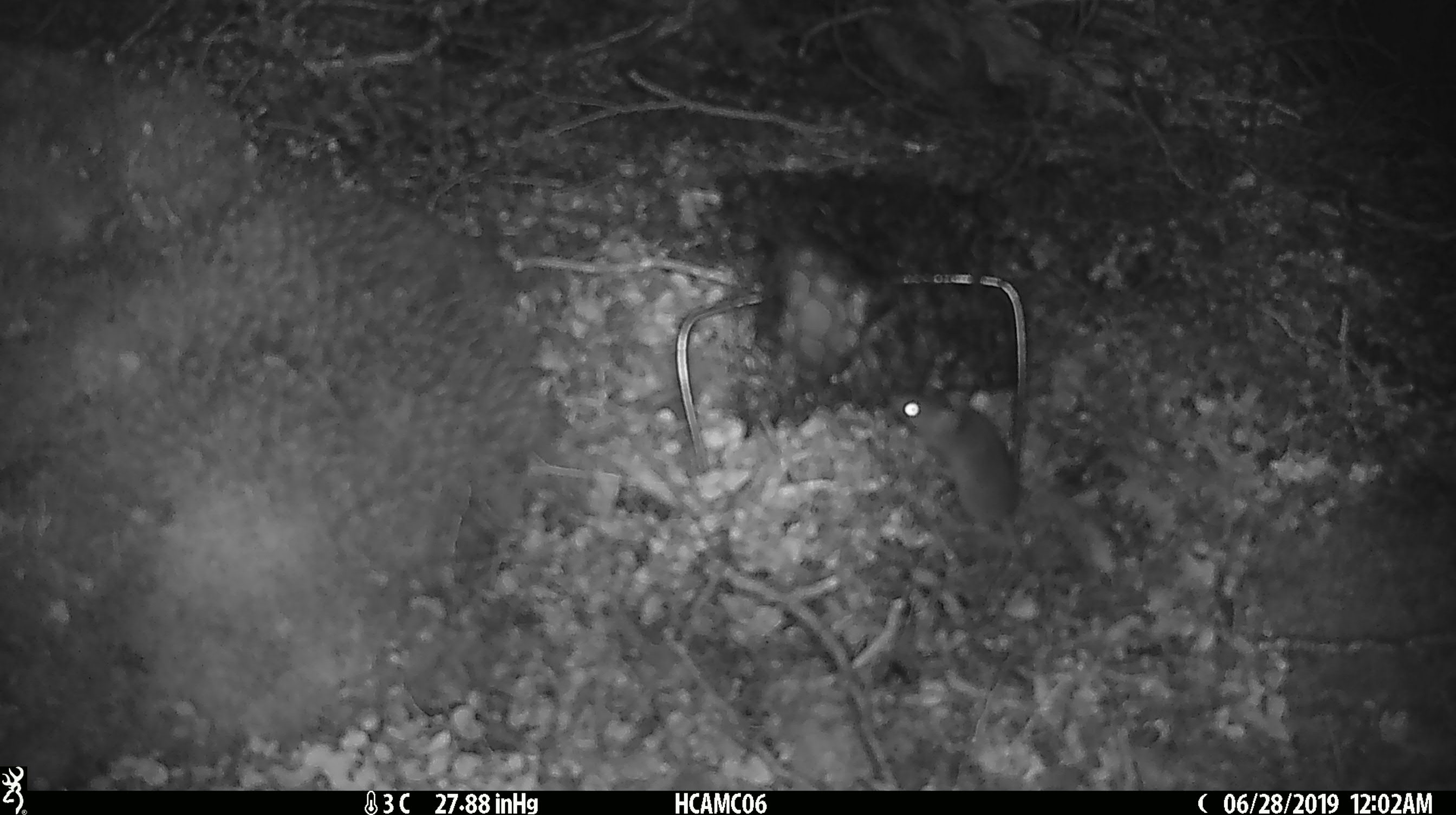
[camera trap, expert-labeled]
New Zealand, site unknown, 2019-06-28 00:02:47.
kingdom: Animalia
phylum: Chordata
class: Mammalia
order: Rodentia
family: Muridae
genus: Mus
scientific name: Mus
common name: mouse